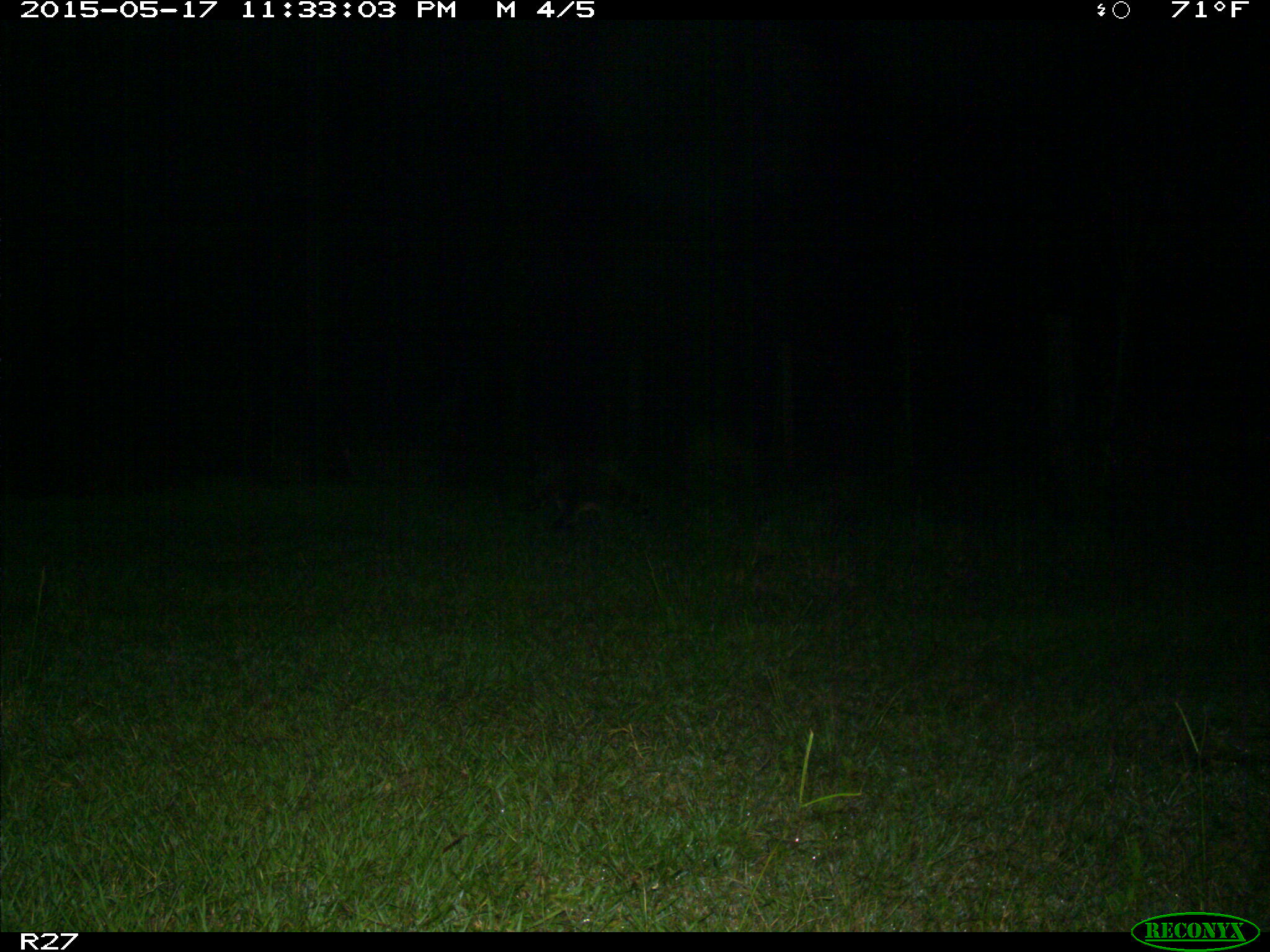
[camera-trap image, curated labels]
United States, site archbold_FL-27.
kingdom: Animalia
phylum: Chordata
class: Mammalia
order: Carnivora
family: Procyonidae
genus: Procyon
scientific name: Procyon lotor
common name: common raccoon